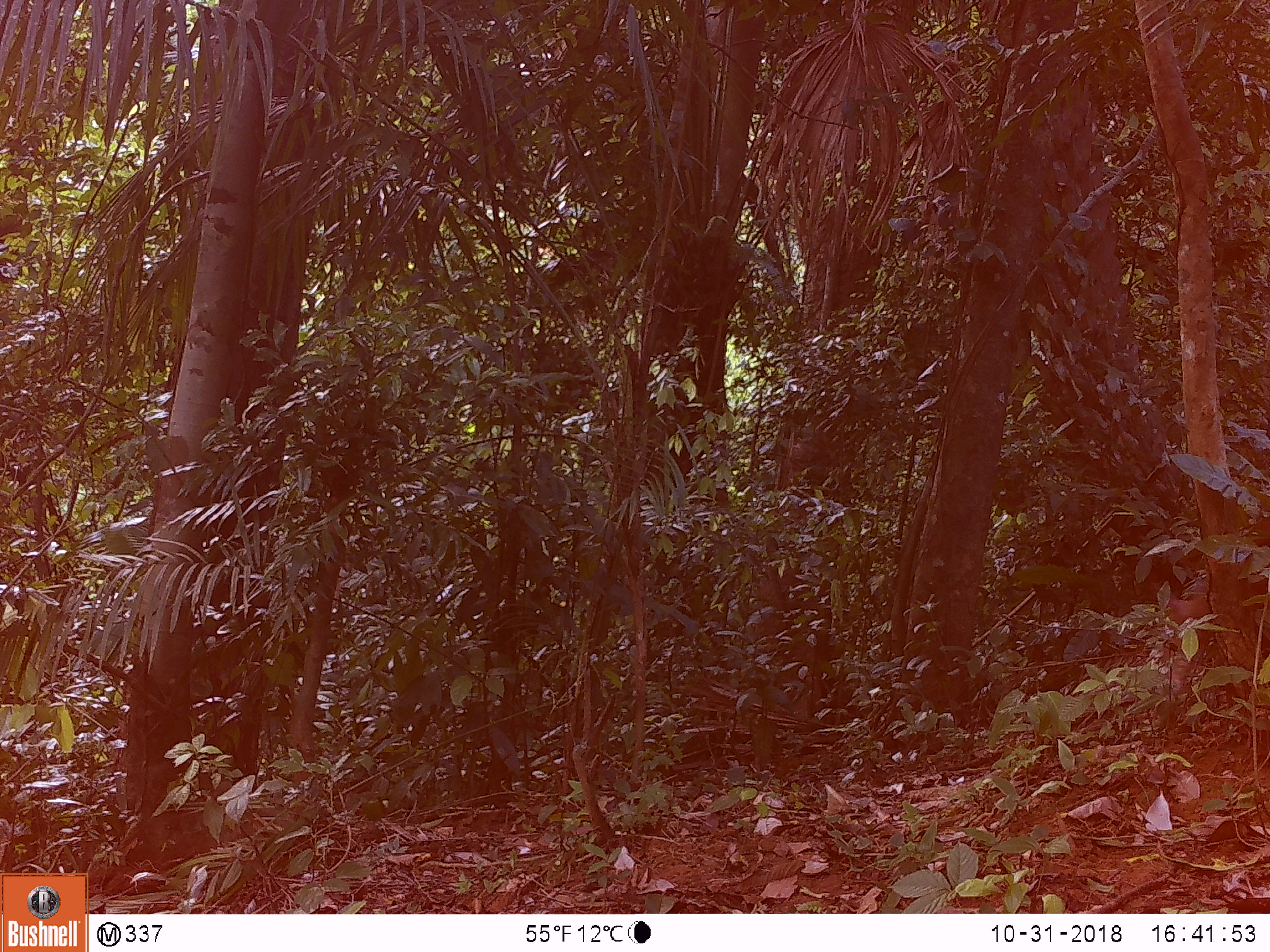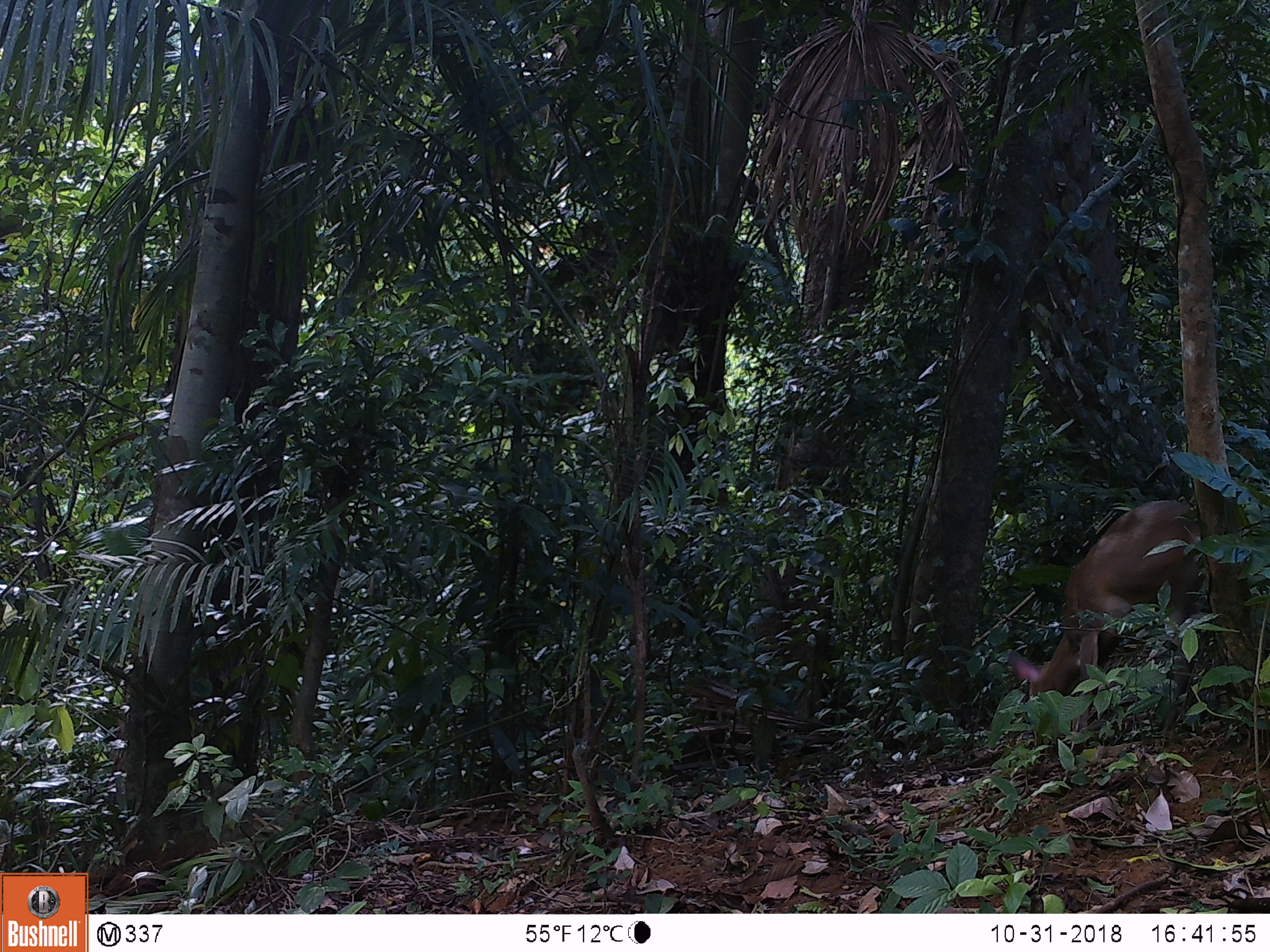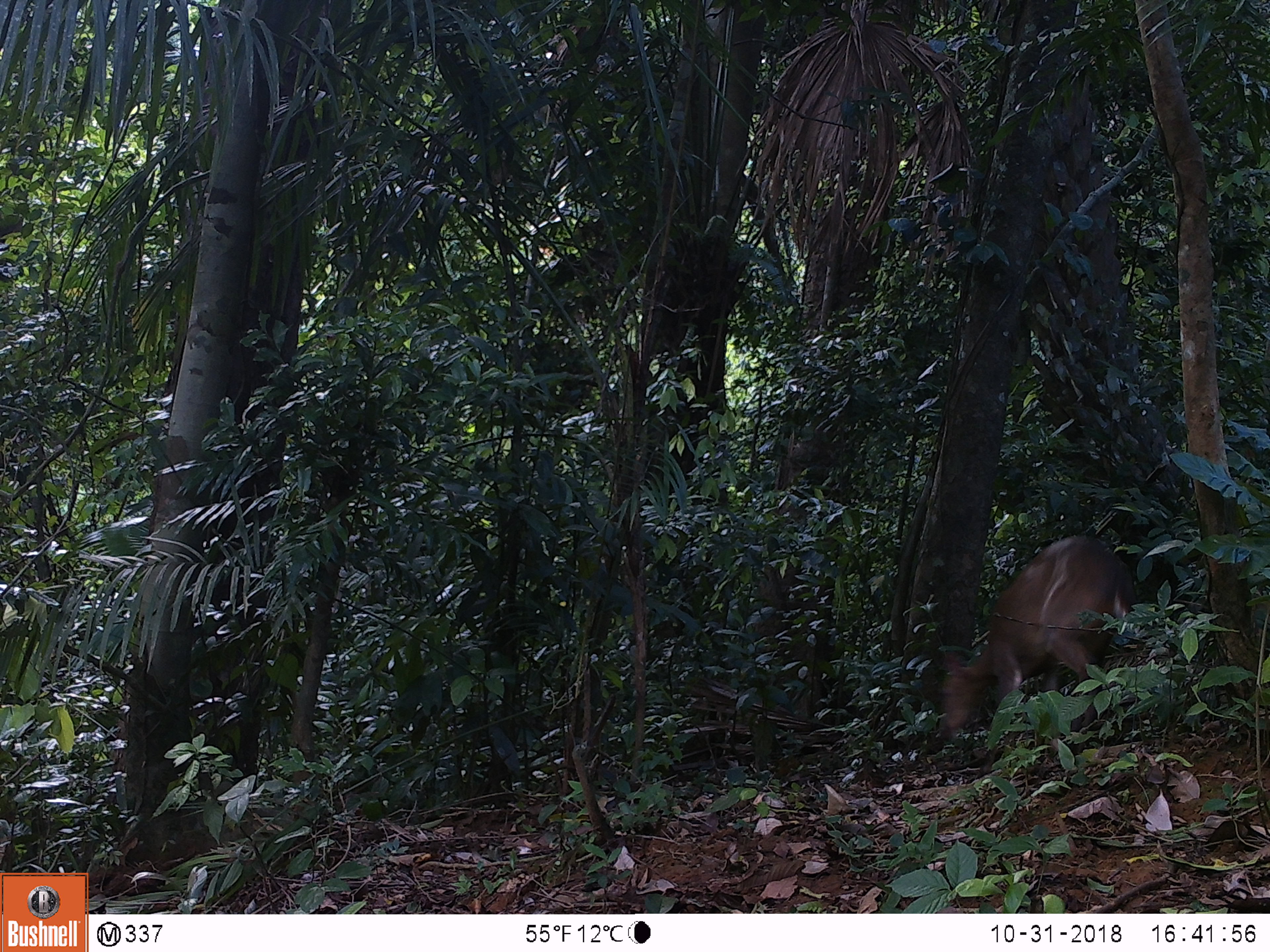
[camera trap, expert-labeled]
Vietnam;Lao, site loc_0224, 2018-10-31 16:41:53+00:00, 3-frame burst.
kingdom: Animalia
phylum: Chordata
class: Mammalia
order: Artiodactyla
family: Cervidae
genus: Muntiacus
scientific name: Muntiacus vuquangensis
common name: large-antlered muntjac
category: large antlered muntjac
Large antlered muntjac (large-antlered muntjac) (Muntiacus vuquangensis). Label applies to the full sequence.